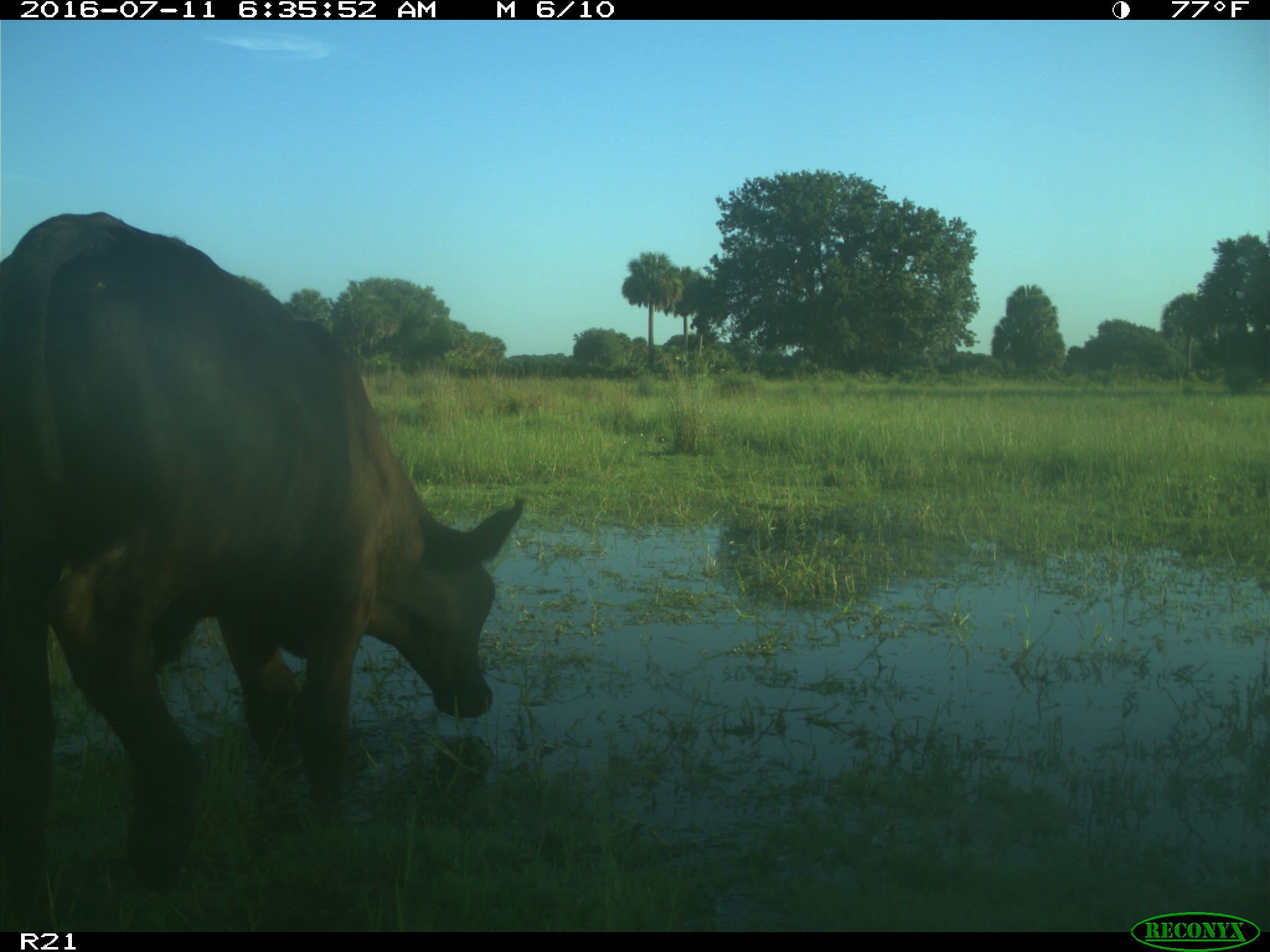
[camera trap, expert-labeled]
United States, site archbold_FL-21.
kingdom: Animalia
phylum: Chordata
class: Mammalia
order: Artiodactyla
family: Bovidae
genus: Bos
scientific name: Bos taurus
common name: domestic cow